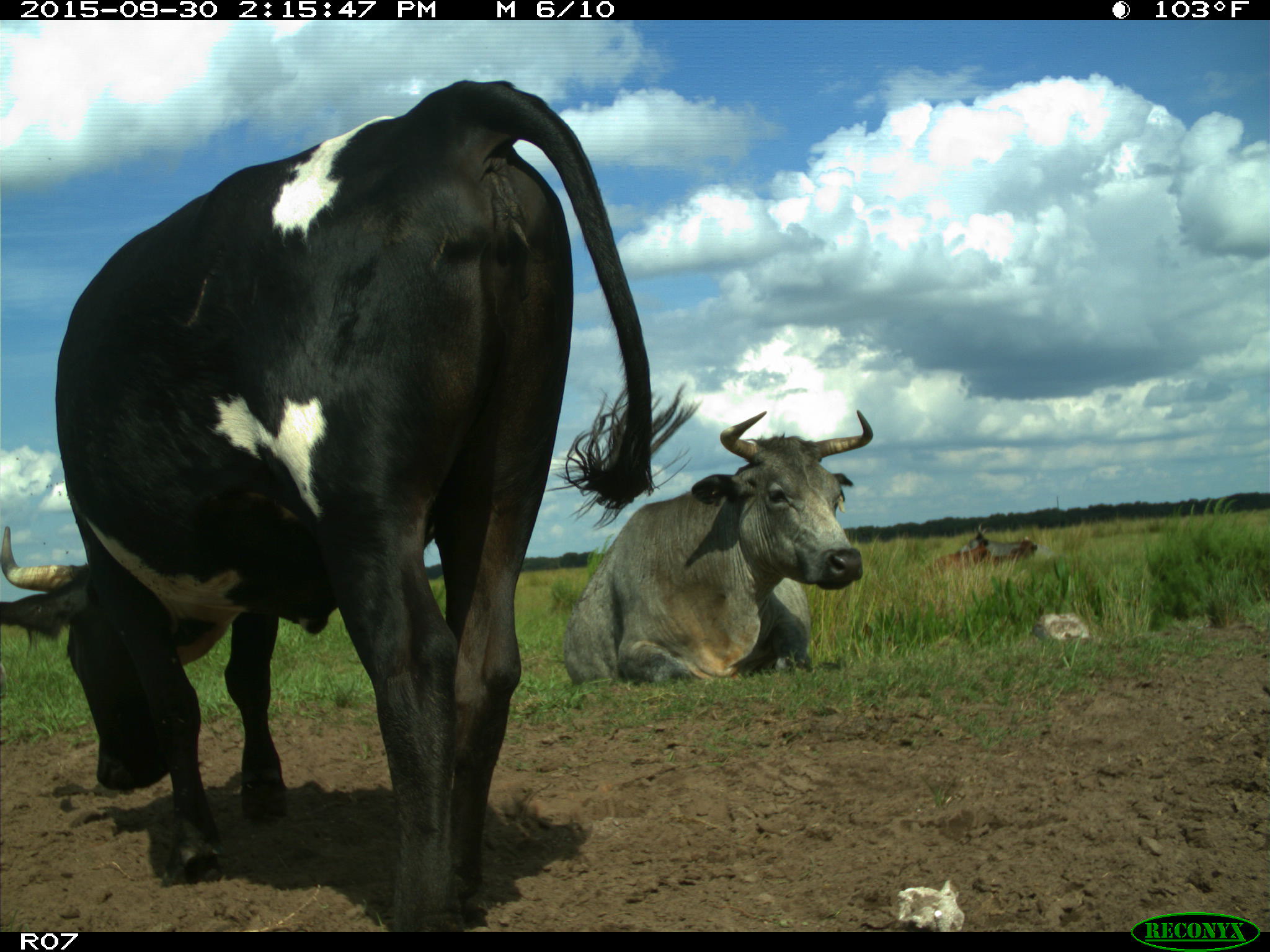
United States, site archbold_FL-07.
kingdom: Animalia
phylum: Chordata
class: Mammalia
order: Artiodactyla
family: Bovidae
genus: Bos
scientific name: Bos taurus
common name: domestic cow